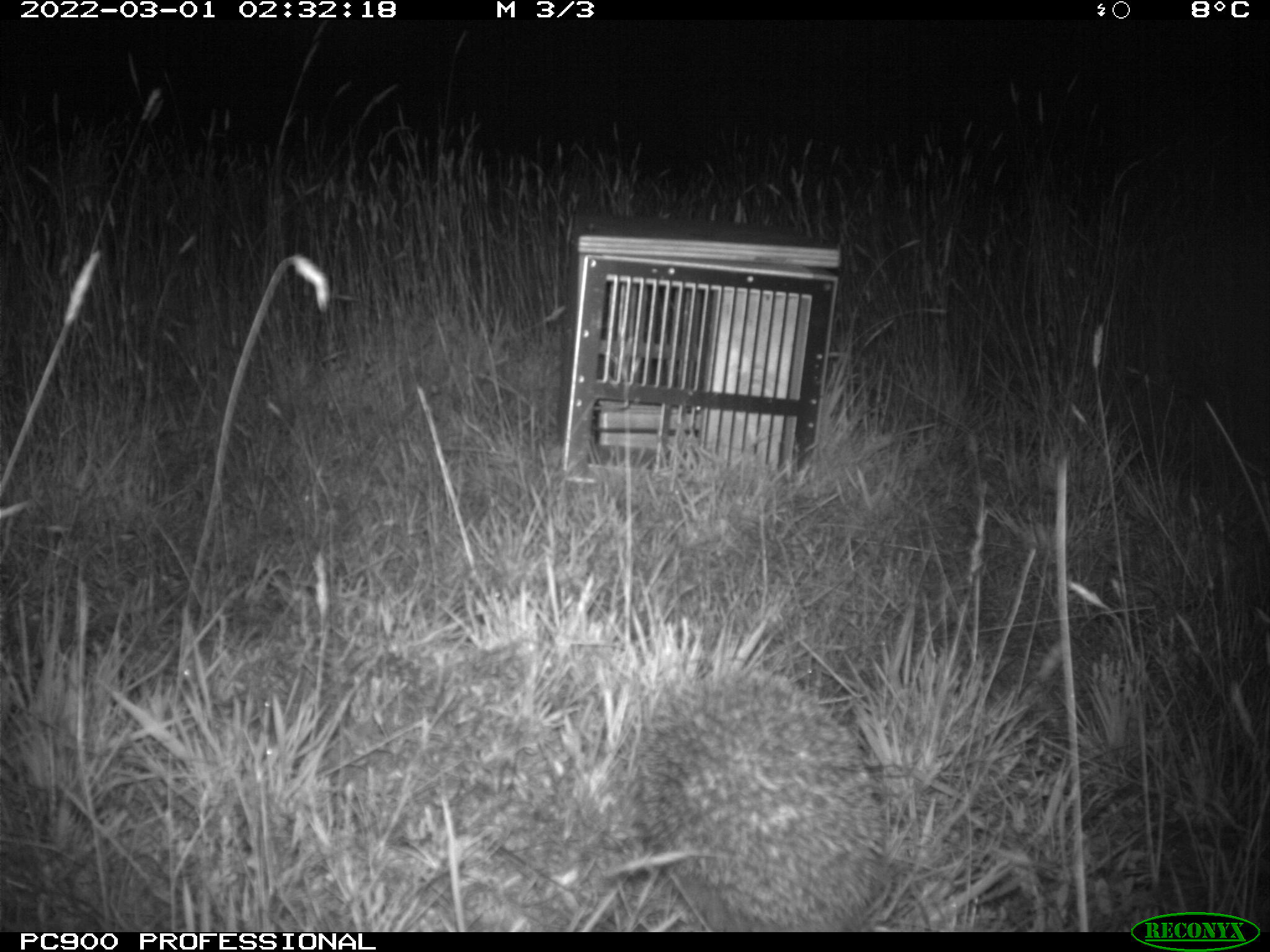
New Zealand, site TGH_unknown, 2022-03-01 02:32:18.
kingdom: Animalia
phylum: Chordata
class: Mammalia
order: Eulipotyphla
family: Erinaceidae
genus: Erinaceus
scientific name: Erinaceus europaeus europaeus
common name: european hedgehog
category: hedgehog